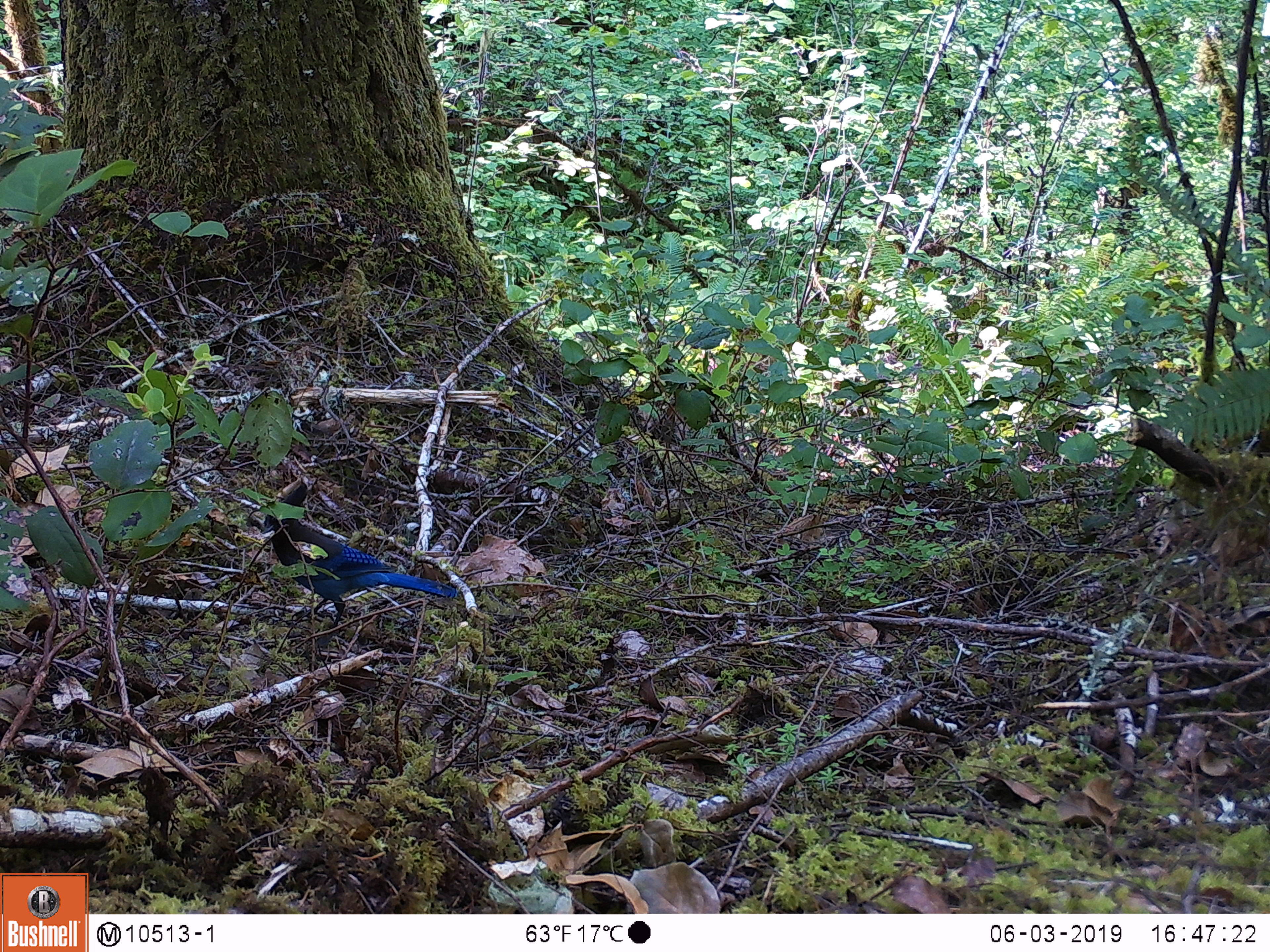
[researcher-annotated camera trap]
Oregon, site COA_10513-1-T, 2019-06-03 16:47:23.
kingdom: Animalia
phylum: Chordata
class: Aves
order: Passeriformes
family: Corvidae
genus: Cyanocitta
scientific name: Cyanocitta stelleri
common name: steller's jay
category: stellers jay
Stellers jay (steller's jay) (Cyanocitta stelleri).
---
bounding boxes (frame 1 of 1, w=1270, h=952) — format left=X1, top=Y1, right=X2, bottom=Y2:
stellers jay: left=256, top=481, right=459, bottom=637